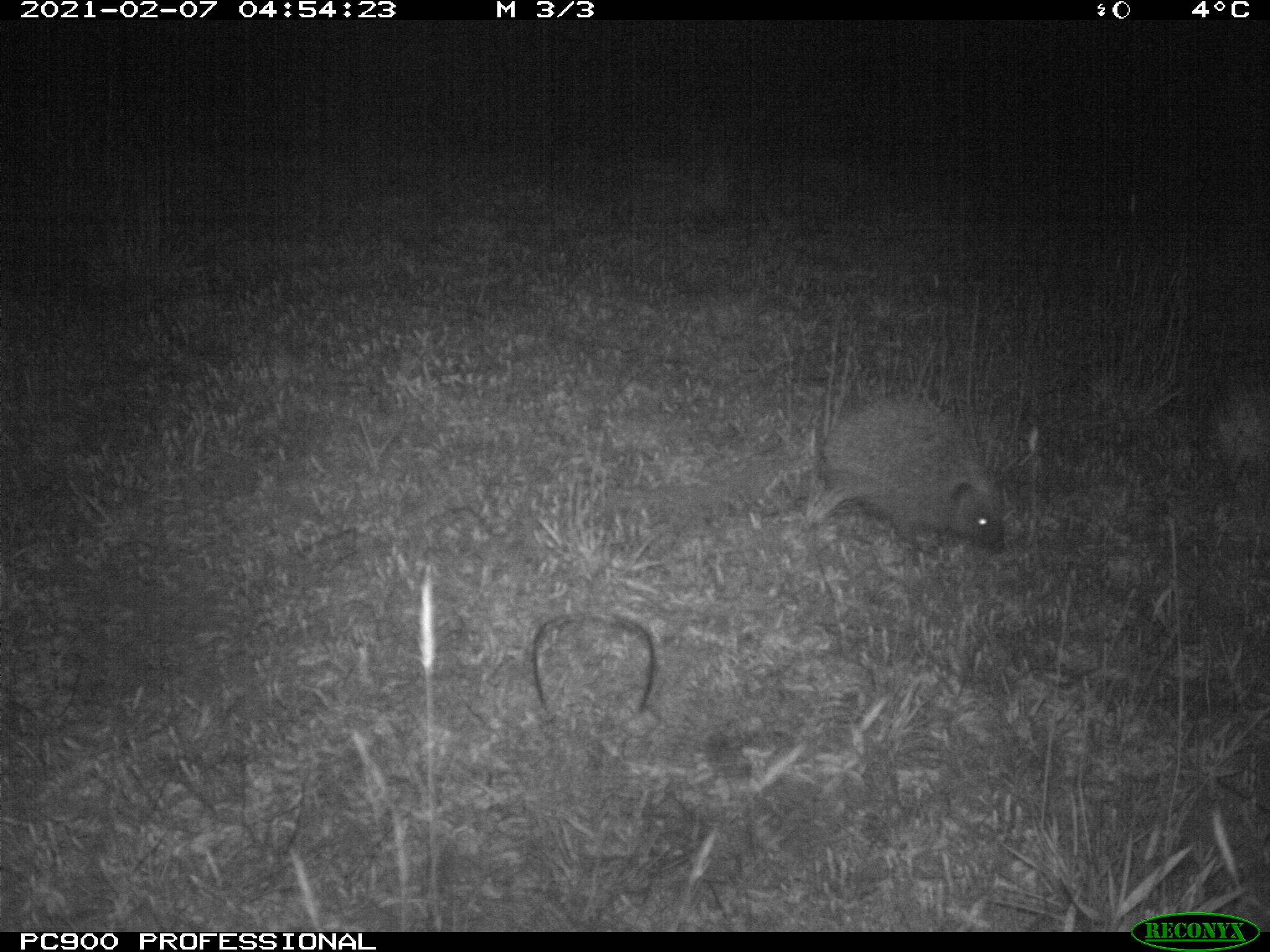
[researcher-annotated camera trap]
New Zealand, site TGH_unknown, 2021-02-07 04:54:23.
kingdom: Animalia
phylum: Chordata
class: Mammalia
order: Eulipotyphla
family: Erinaceidae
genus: Erinaceus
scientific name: Erinaceus europaeus europaeus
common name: european hedgehog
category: hedgehog